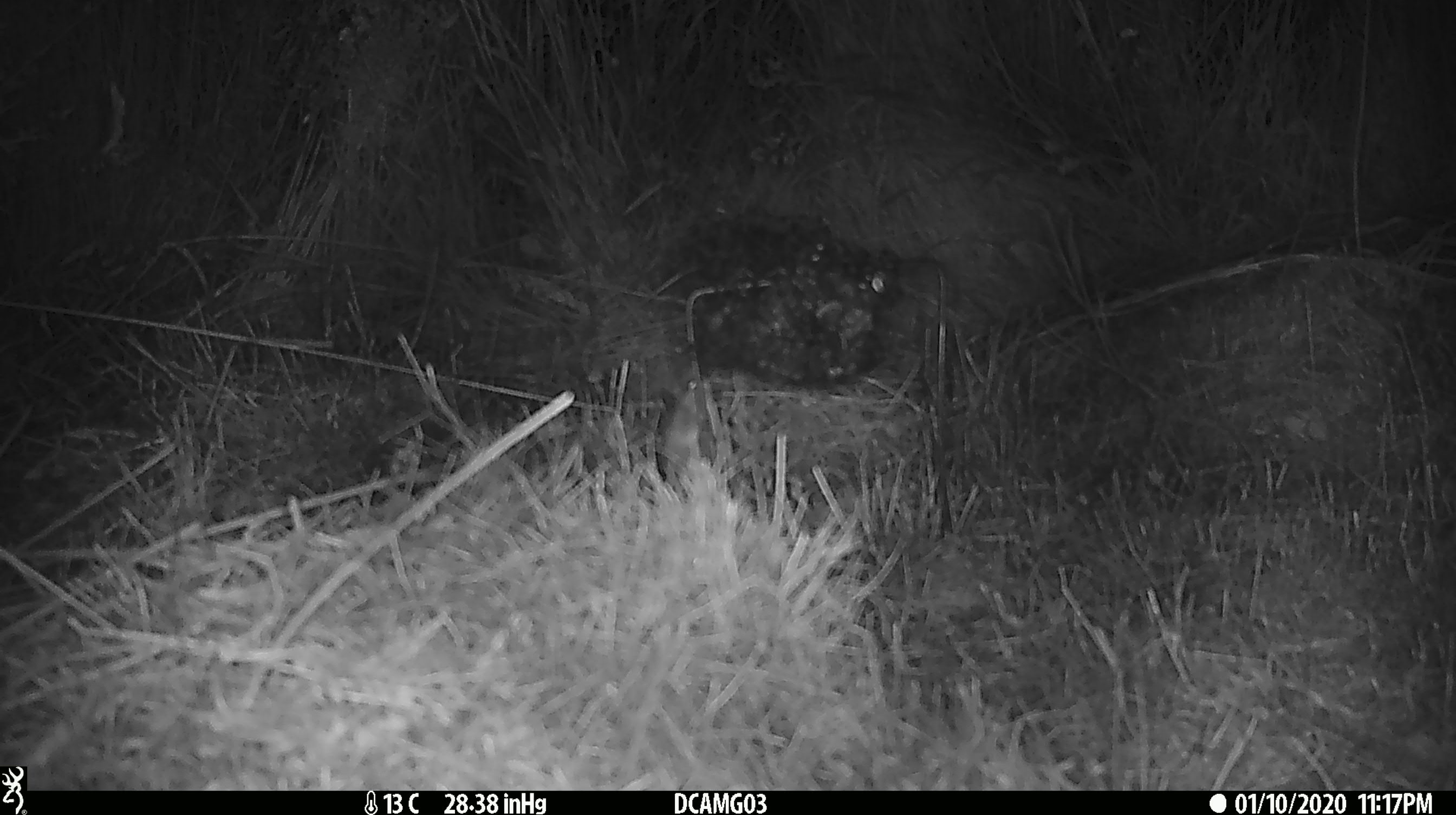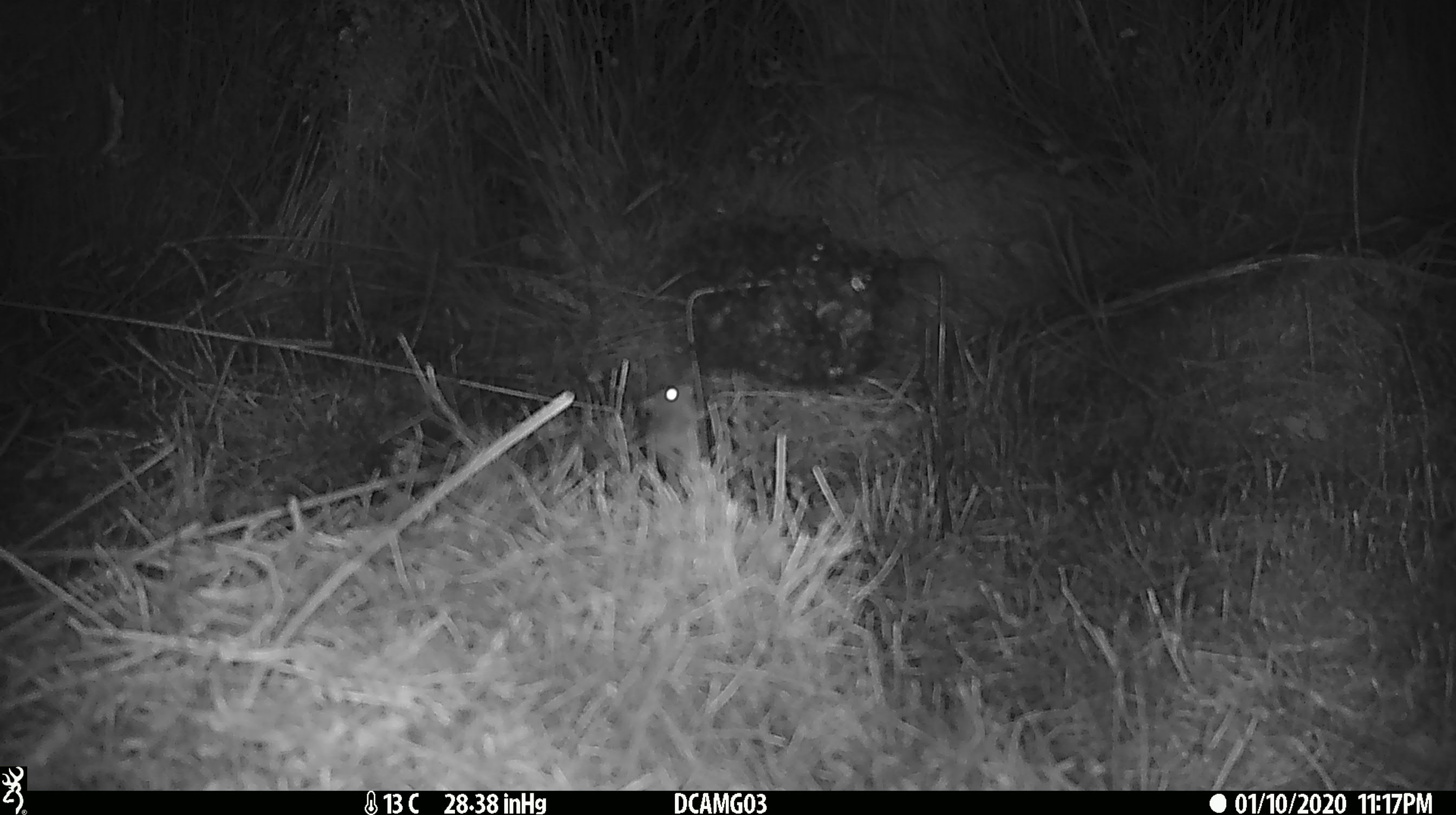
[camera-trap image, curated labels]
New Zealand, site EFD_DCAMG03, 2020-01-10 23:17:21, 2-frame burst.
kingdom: Animalia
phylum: Chordata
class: Mammalia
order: Rodentia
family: Muridae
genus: Mus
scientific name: Mus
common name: mouse